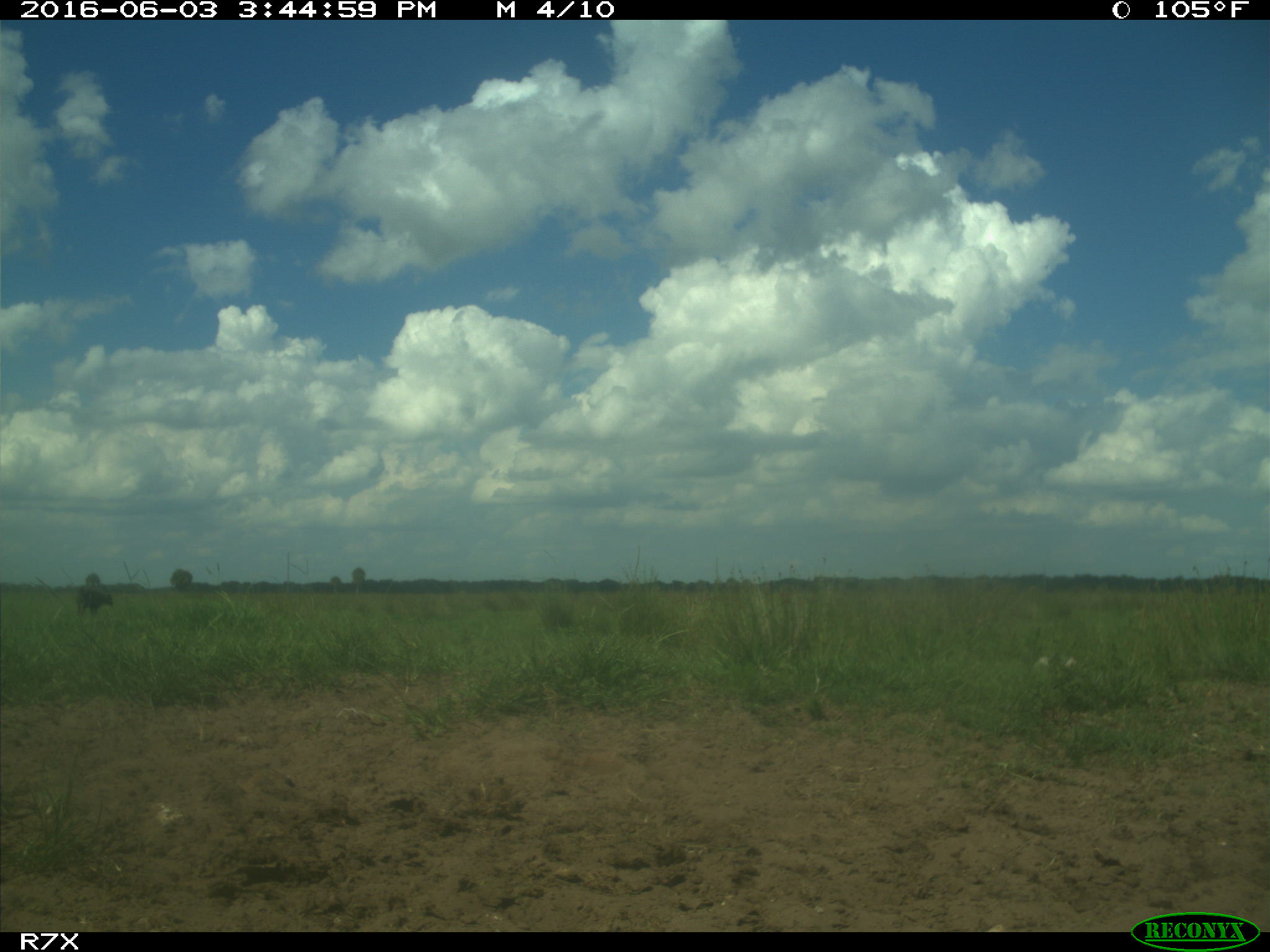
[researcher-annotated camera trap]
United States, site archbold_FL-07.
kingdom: Animalia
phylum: Chordata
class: Mammalia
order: Artiodactyla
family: Bovidae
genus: Bos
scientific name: Bos taurus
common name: domestic cow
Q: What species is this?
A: Bos taurus (domestic cow).